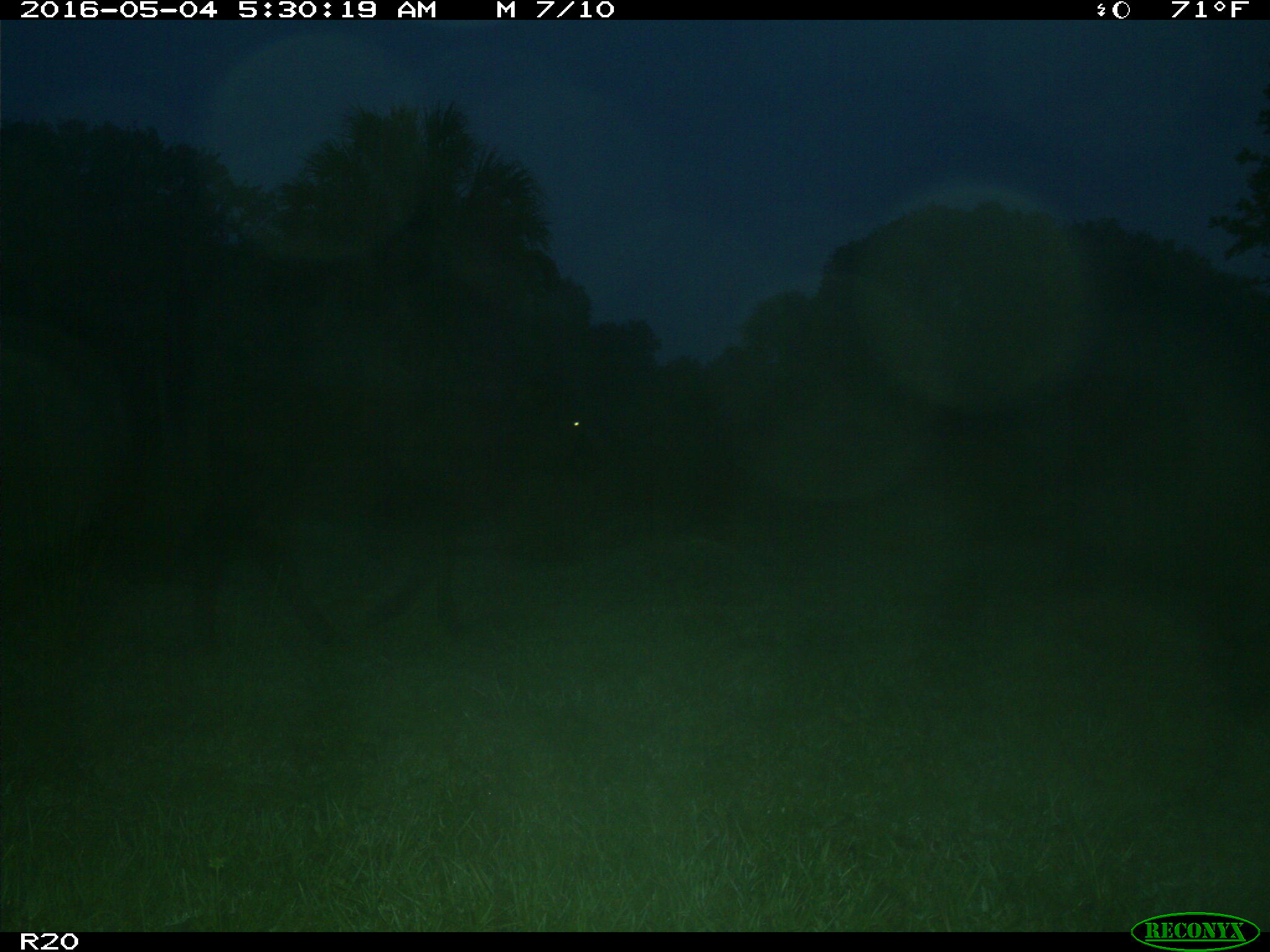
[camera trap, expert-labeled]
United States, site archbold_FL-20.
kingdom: Animalia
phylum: Chordata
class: Mammalia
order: Artiodactyla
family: Bovidae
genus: Bos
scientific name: Bos taurus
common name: domestic cow